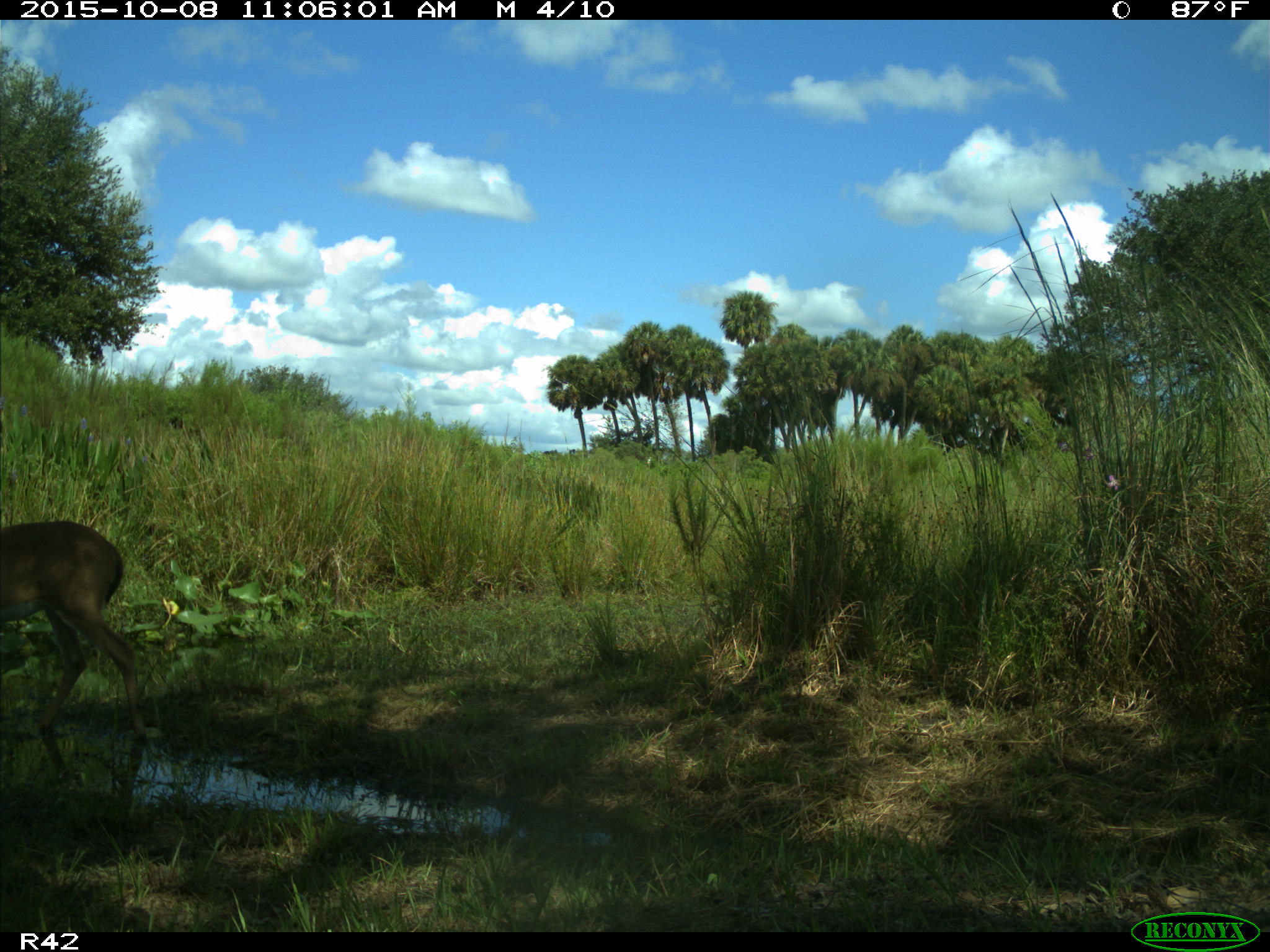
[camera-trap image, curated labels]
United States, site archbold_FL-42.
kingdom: Animalia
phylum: Chordata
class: Mammalia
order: Artiodactyla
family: Cervidae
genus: Odocoileus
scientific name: Odocoileus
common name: deer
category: unidentified deer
Unidentified deer (deer) (Odocoileus).